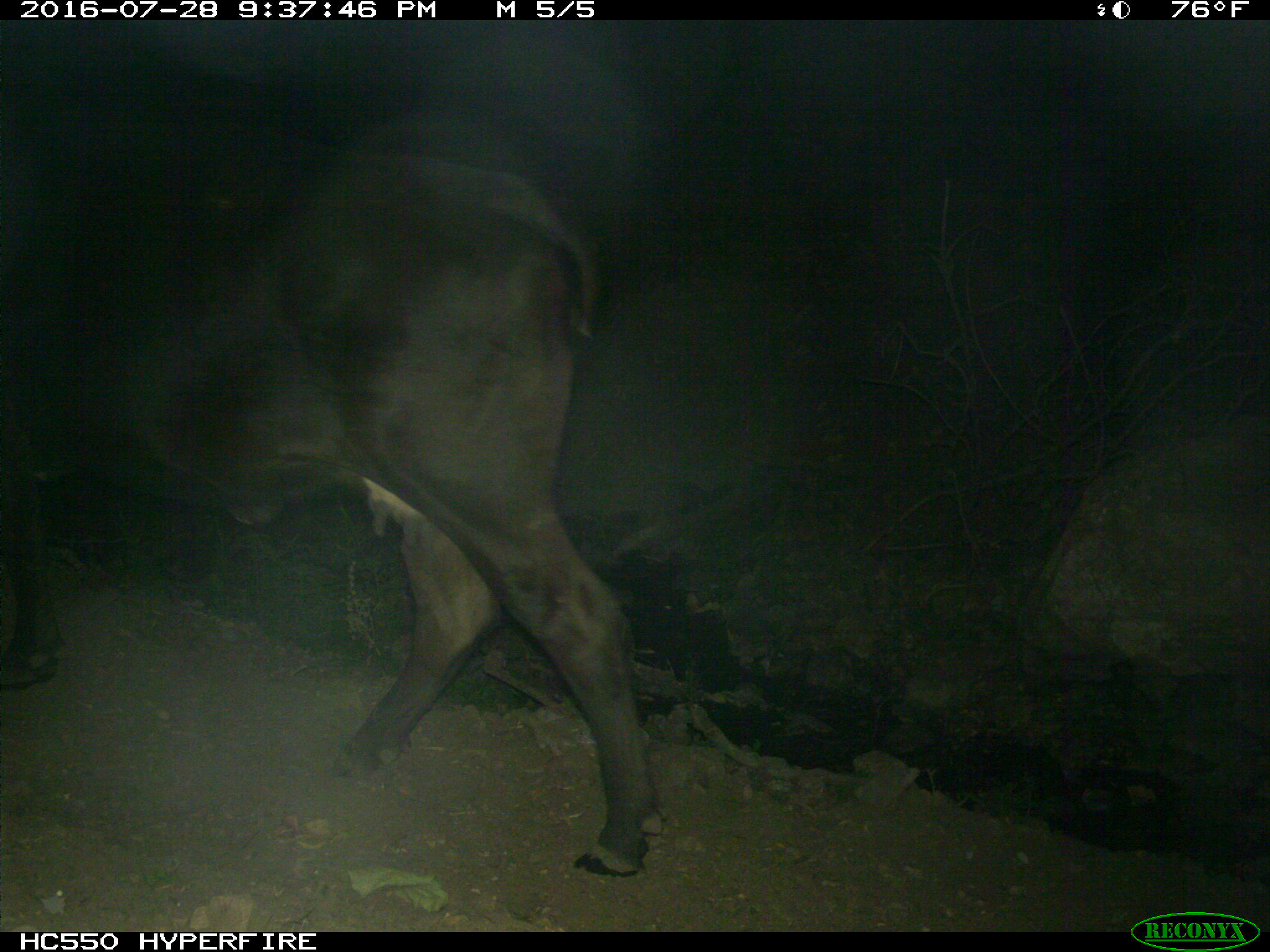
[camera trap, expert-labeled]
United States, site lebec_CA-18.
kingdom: Animalia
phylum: Chordata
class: Mammalia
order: Artiodactyla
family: Bovidae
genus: Bos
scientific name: Bos taurus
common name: domestic cow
Bos taurus (domestic cow).